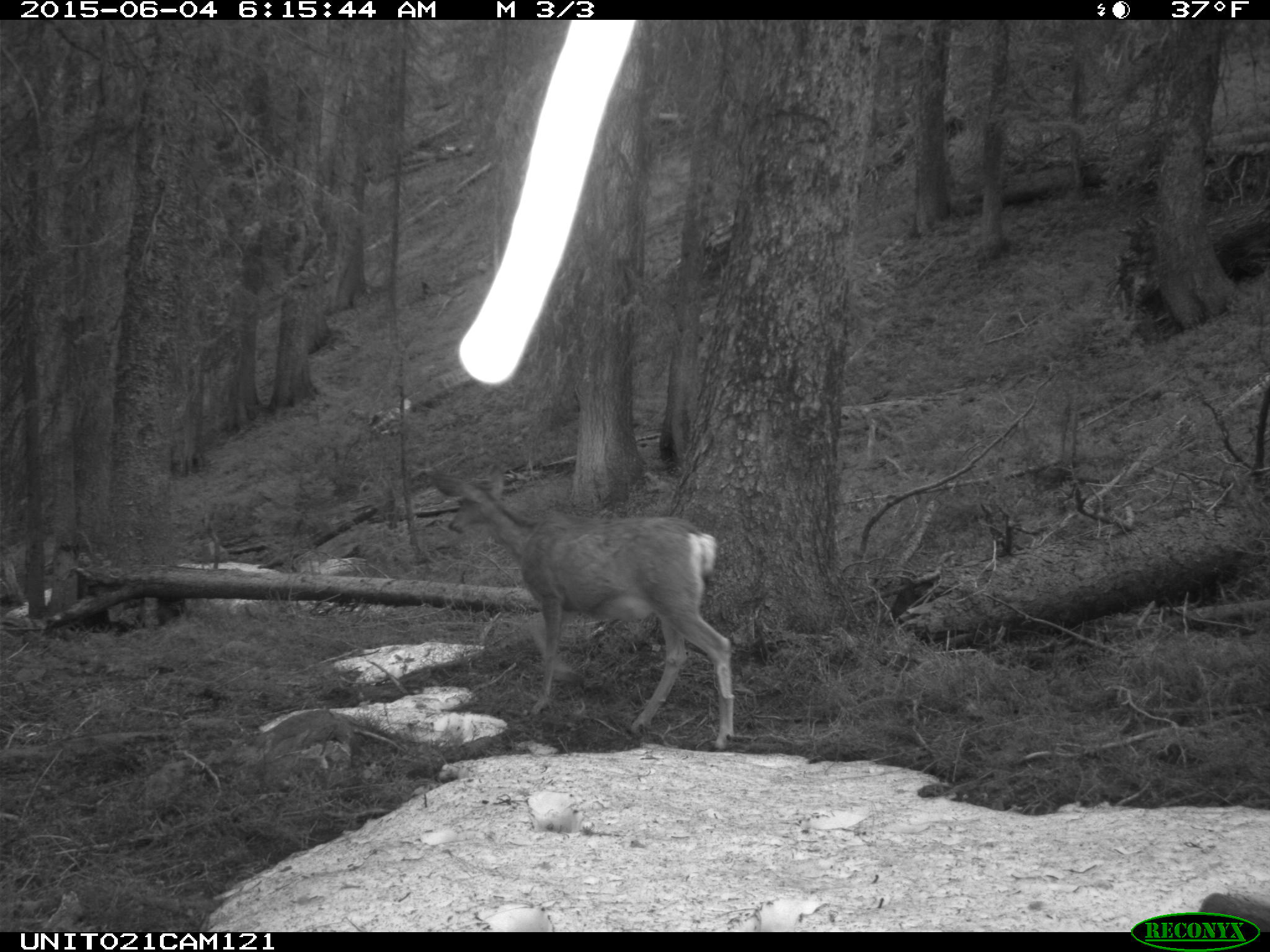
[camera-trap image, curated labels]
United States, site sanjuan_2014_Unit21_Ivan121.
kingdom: Animalia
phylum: Chordata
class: Mammalia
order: Artiodactyla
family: Cervidae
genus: Odocoileus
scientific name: Odocoileus hemionus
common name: mule deer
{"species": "Odocoileus hemionus (mule deer)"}